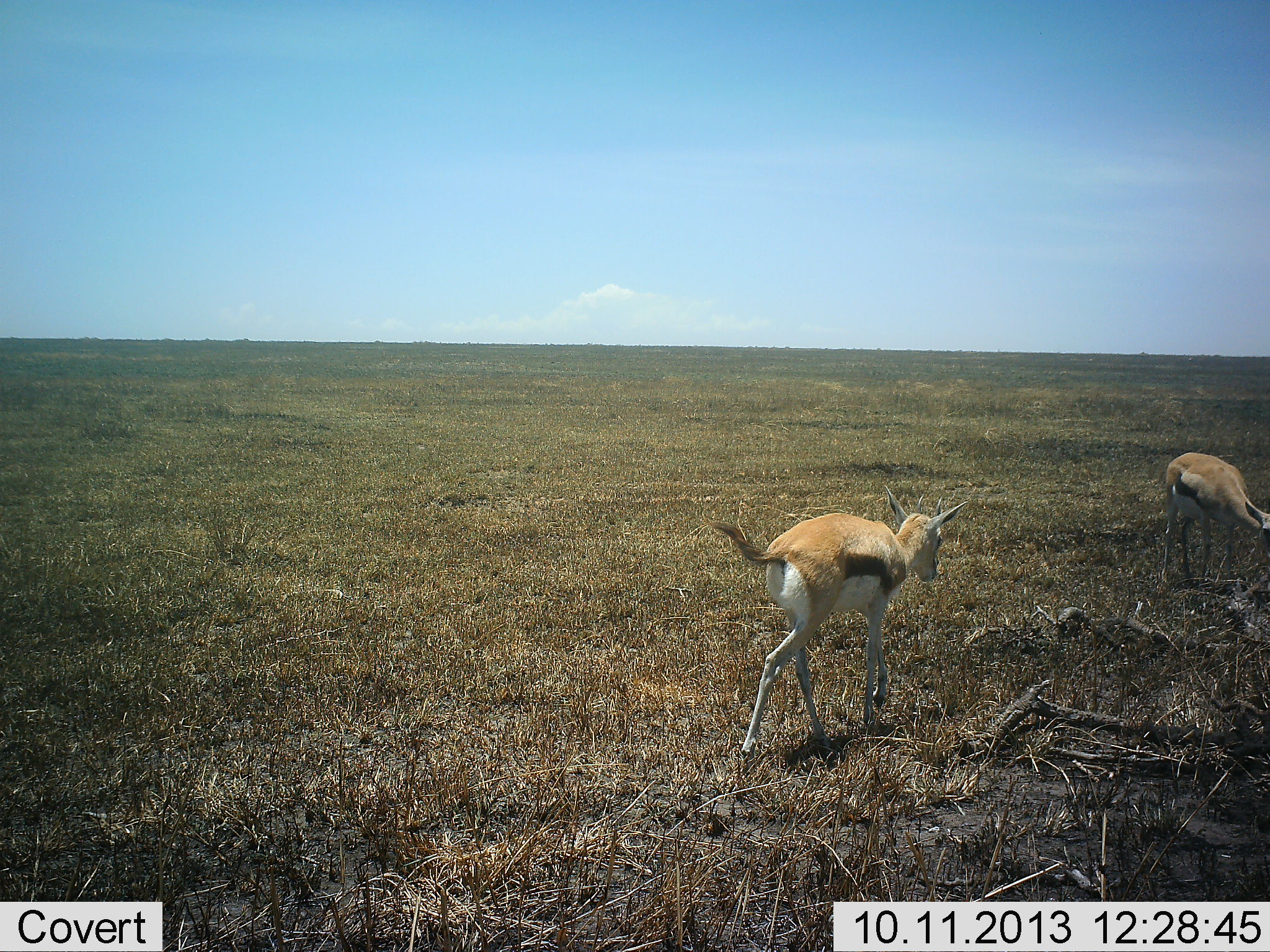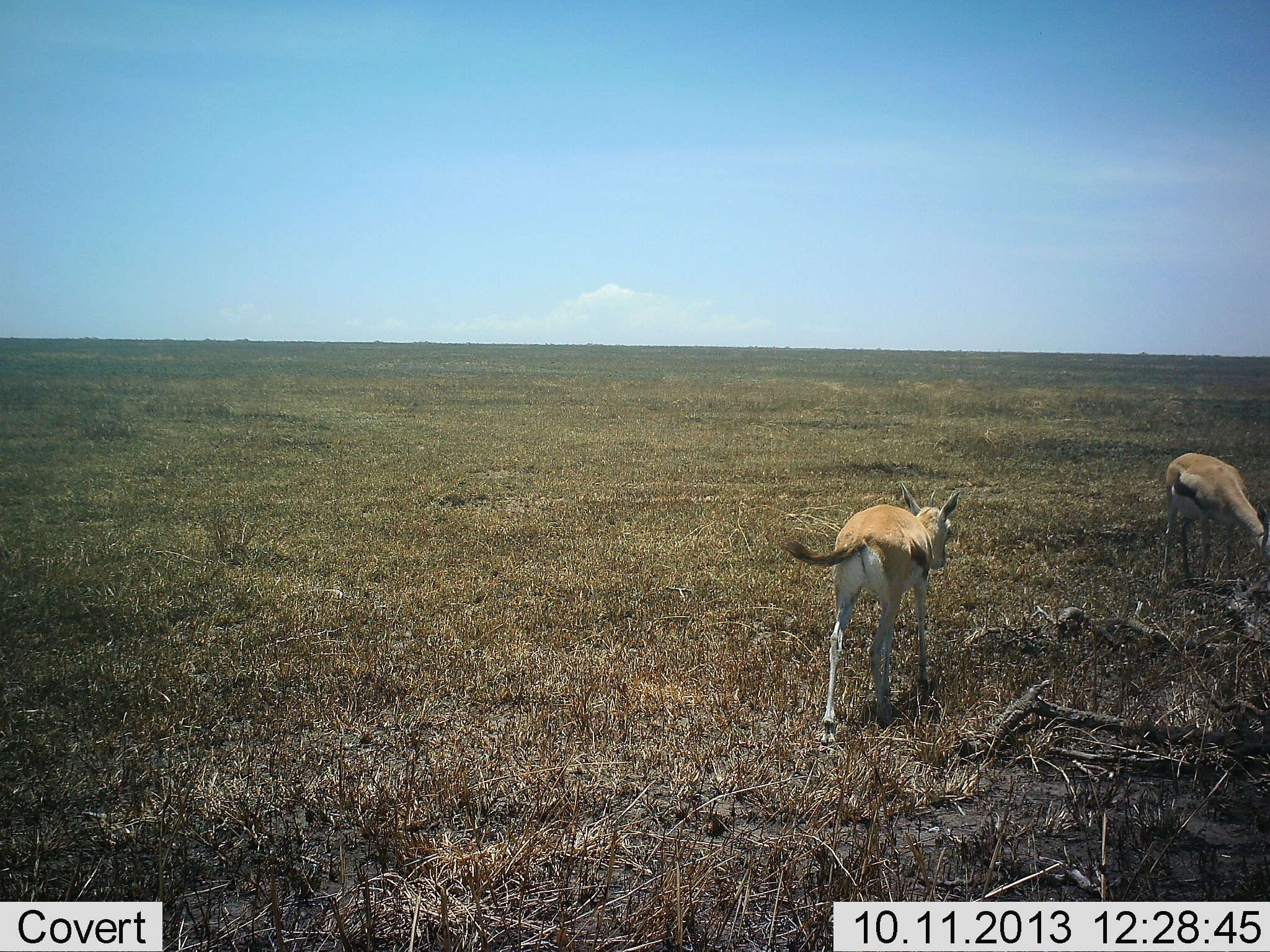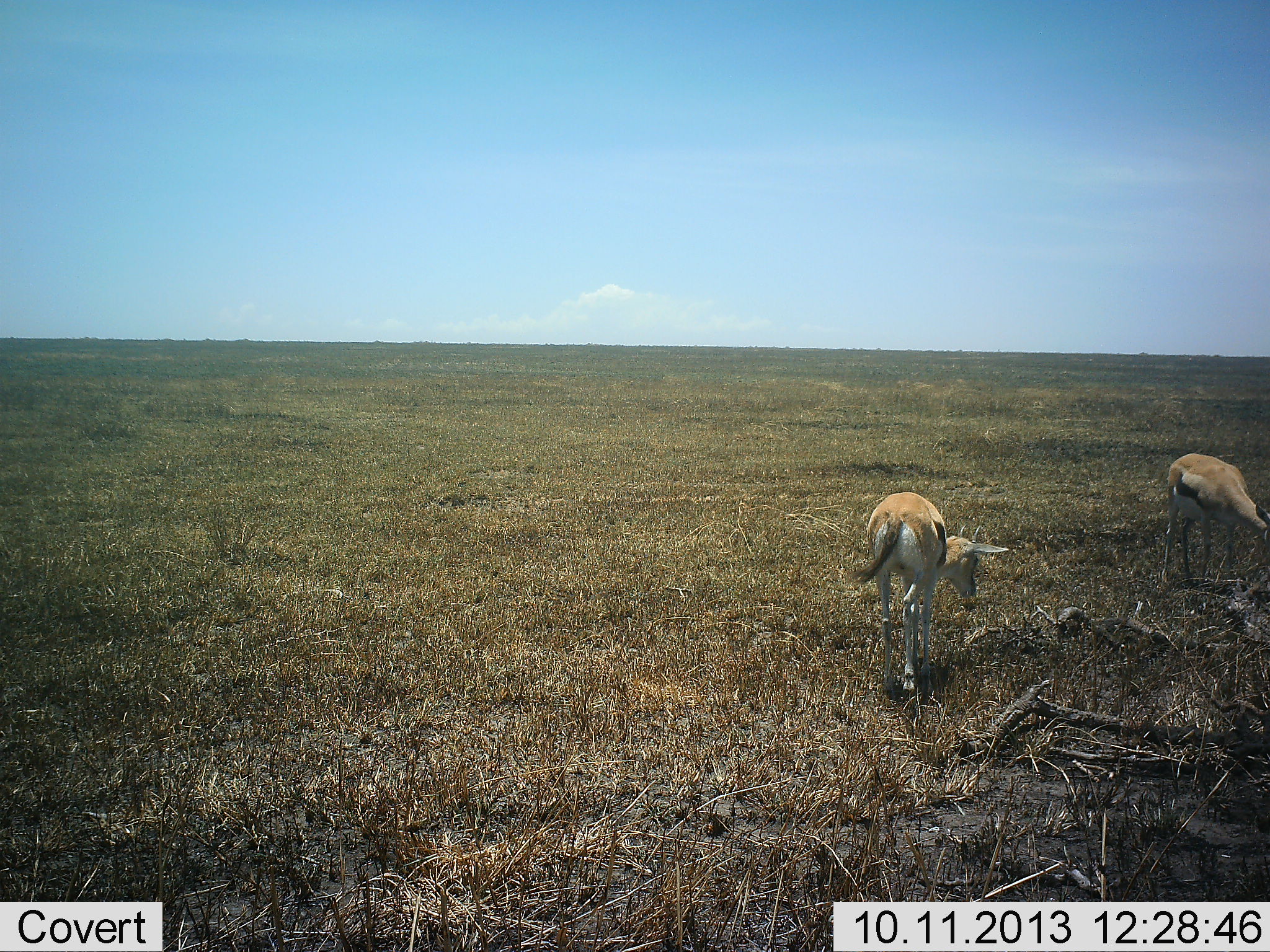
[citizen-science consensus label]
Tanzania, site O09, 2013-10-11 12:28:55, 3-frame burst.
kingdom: Animalia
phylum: Chordata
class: Mammalia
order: Artiodactyla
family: Bovidae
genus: Eudorcas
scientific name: Eudorcas thomsonii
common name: thomson's gazelle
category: gazellethomsons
Gazellethomsons (thomson's gazelle) (Eudorcas thomsonii), count 2. Behavior (volunteer vote fractions): standing 10%, resting 0%, moving 70%, interacting 0%. Young present (vote fraction): 10%. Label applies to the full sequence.